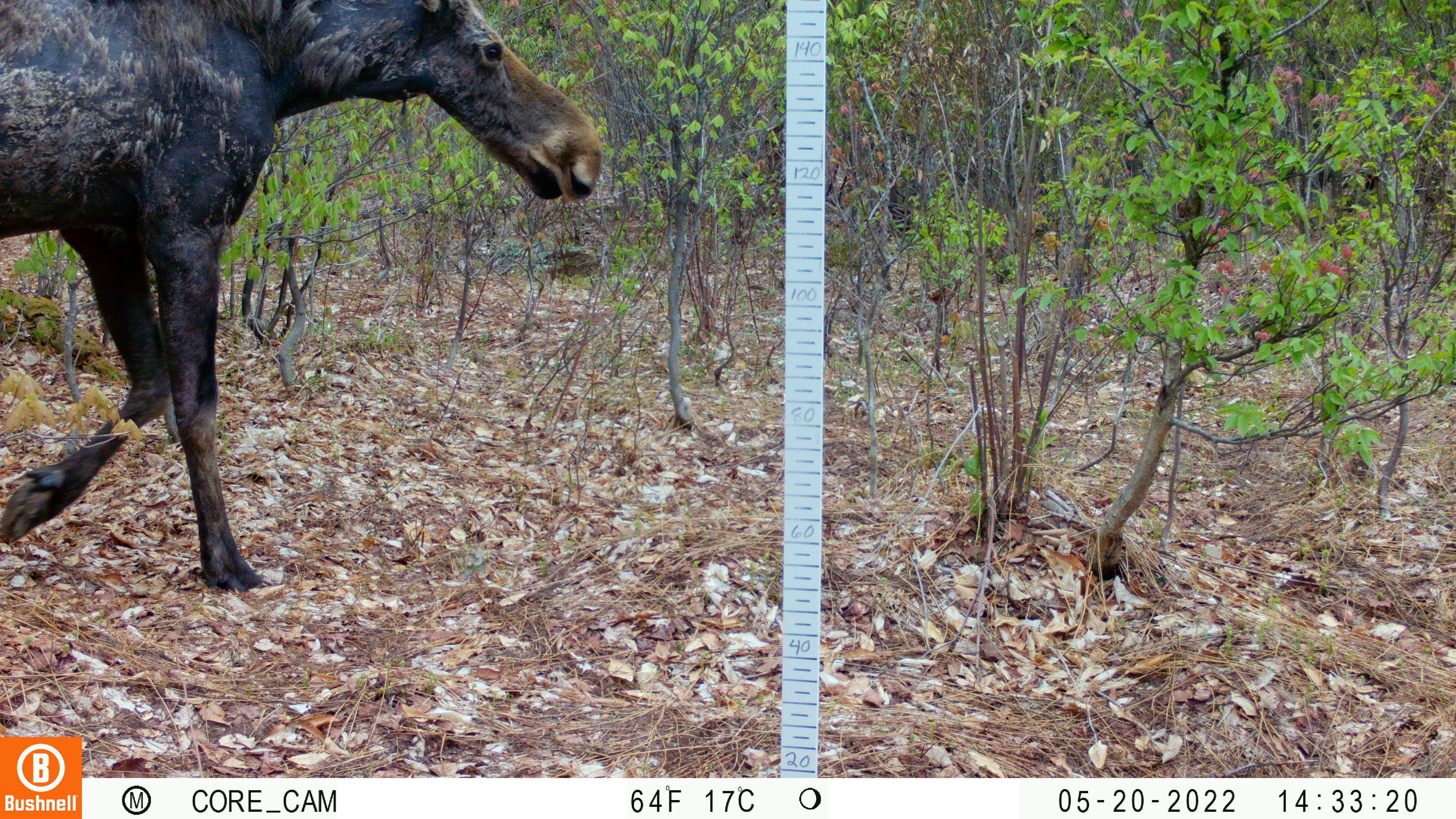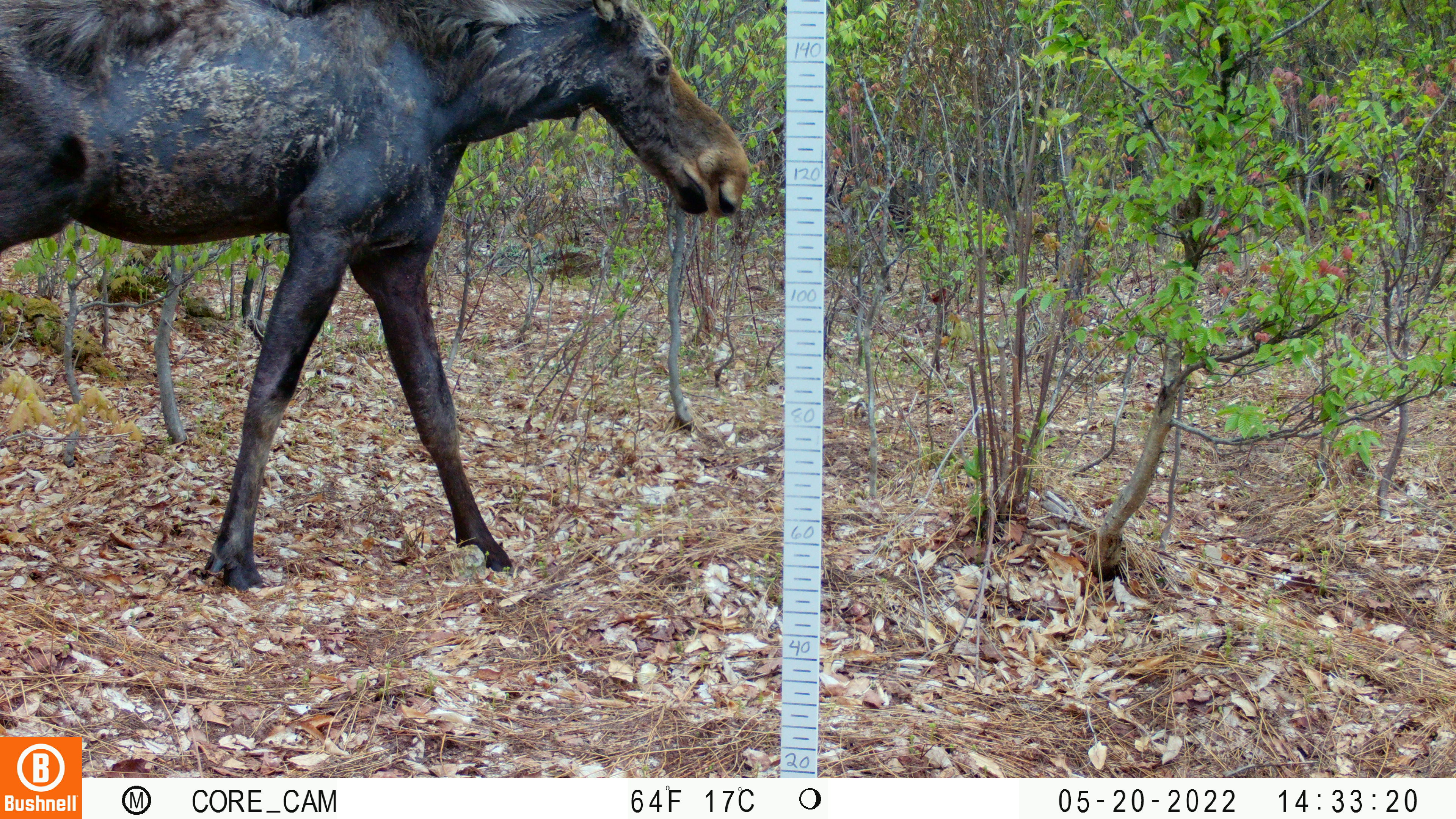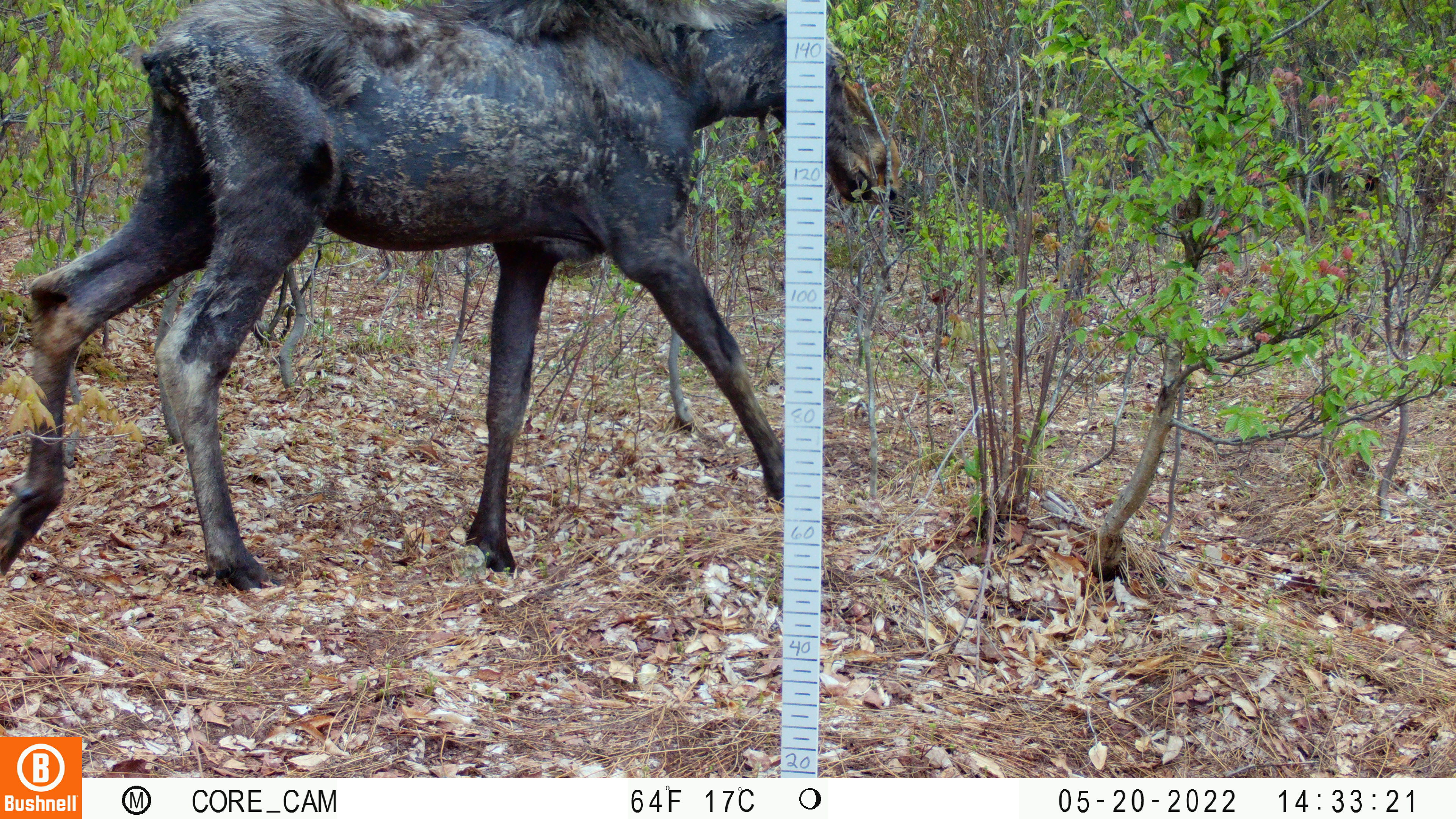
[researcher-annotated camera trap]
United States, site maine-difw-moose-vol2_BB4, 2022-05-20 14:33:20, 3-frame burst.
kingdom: Animalia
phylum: Chordata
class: Mammalia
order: Artiodactyla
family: Cervidae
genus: Alces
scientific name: Alces alces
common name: moose